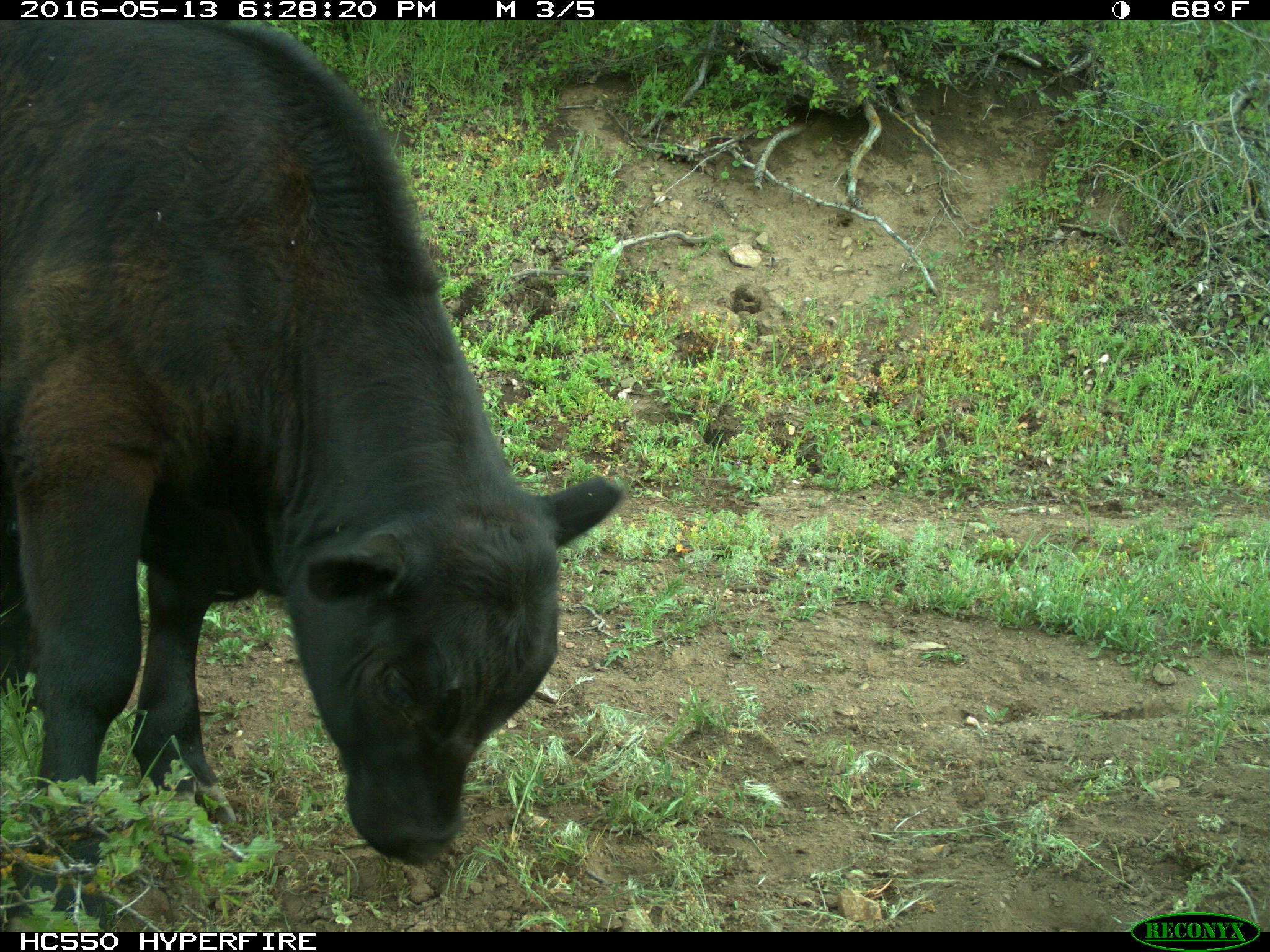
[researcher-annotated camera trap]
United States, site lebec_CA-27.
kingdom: Animalia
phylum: Chordata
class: Mammalia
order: Artiodactyla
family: Bovidae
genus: Bos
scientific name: Bos taurus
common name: domestic cow